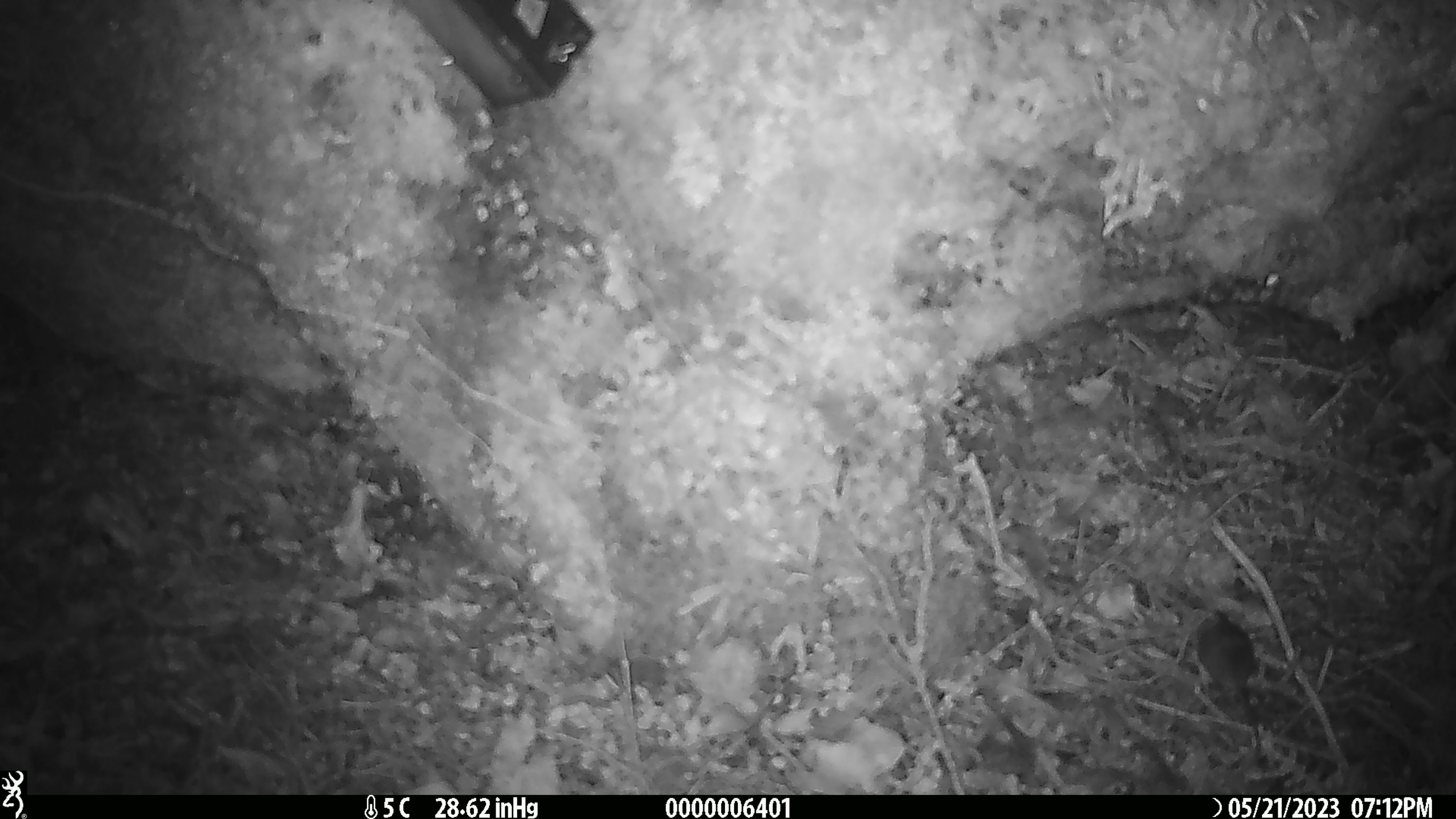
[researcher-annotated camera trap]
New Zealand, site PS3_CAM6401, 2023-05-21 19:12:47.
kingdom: Animalia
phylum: Chordata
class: Mammalia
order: Rodentia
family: Muridae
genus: Mus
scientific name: Mus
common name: mouse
Mouse (Mus).